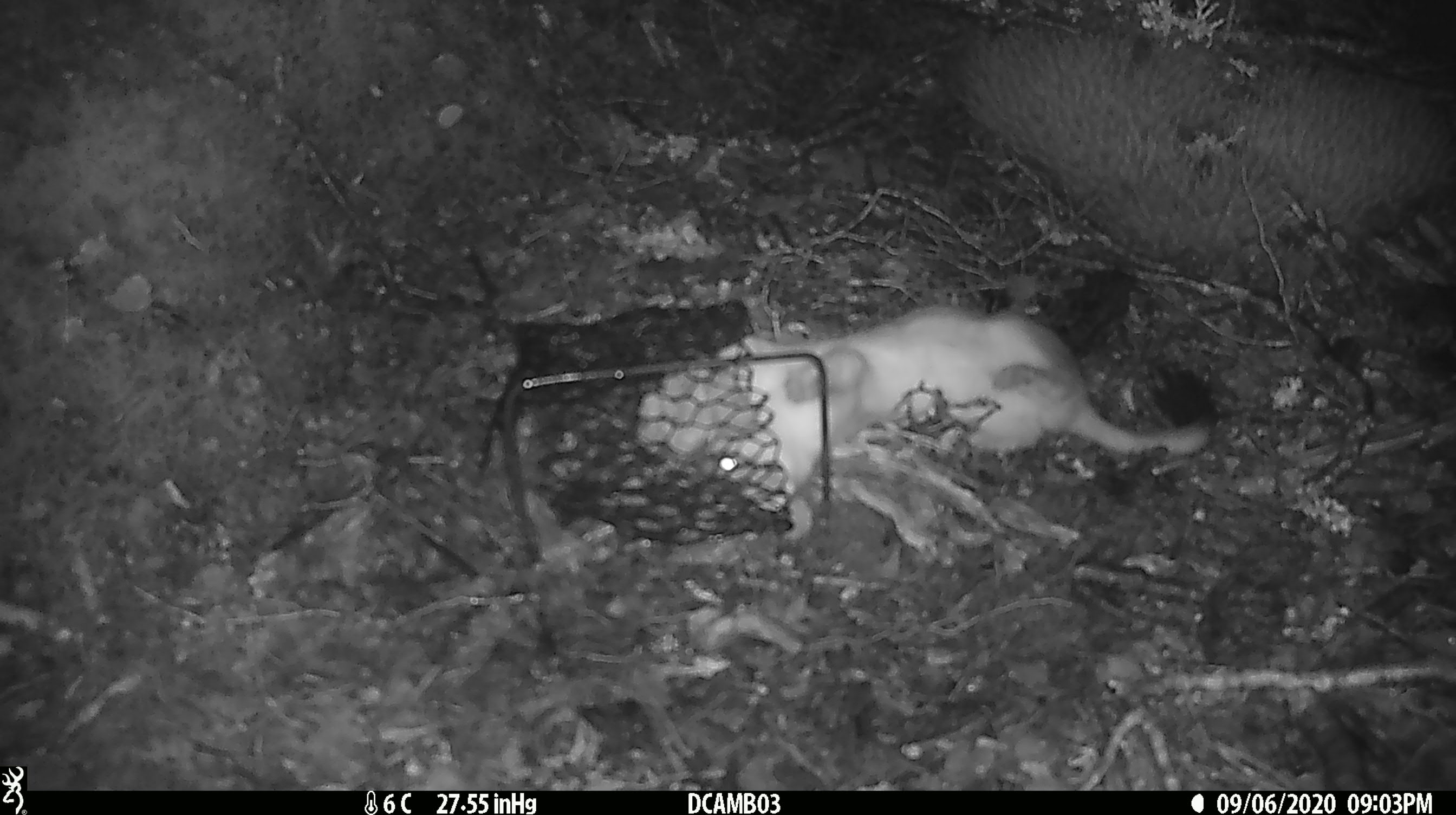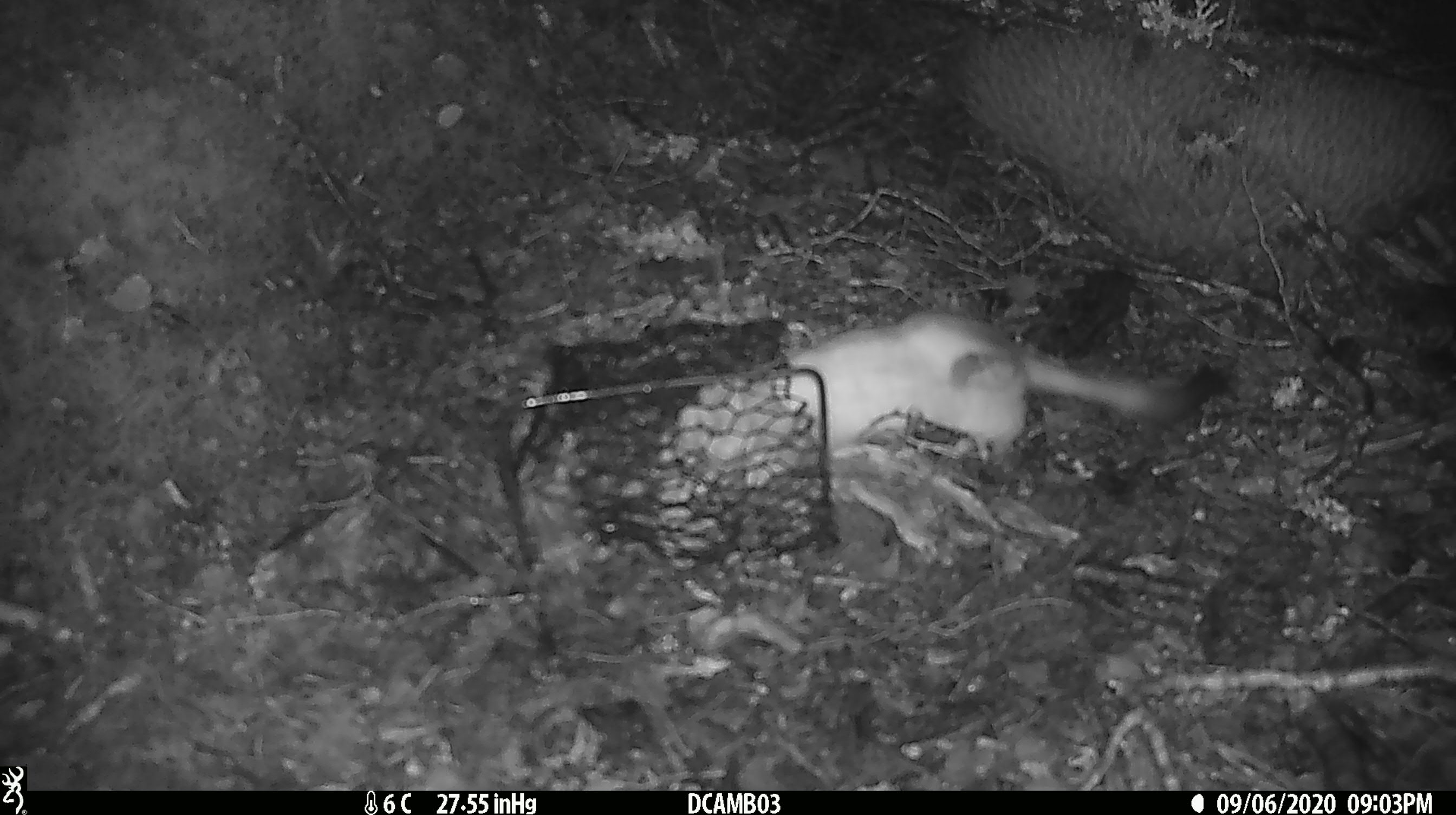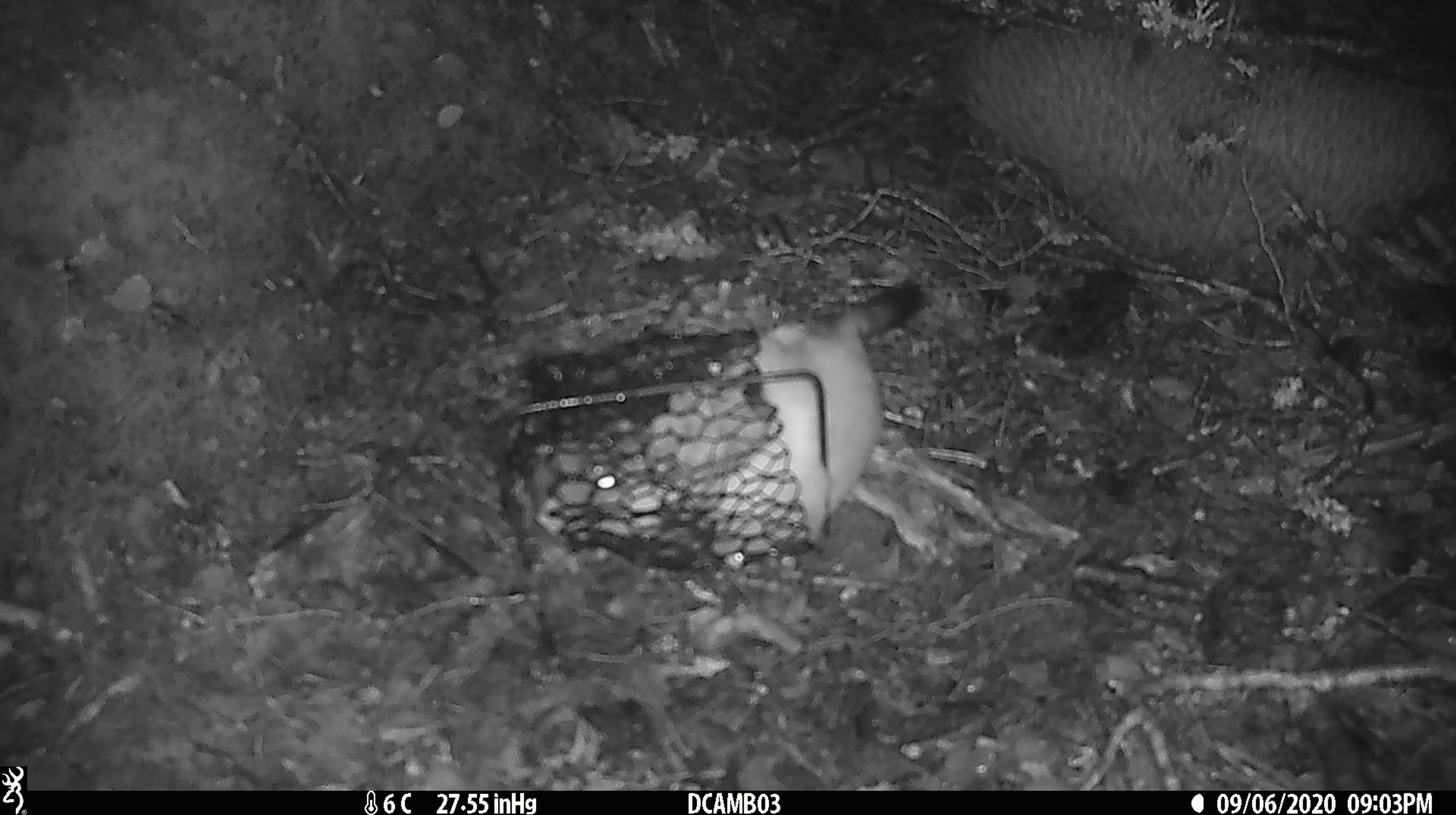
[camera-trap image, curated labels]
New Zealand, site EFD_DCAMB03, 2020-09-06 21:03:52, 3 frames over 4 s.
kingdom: Animalia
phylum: Chordata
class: Mammalia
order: Carnivora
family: Mustelidae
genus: Mustela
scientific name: Mustela erminea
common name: stoat